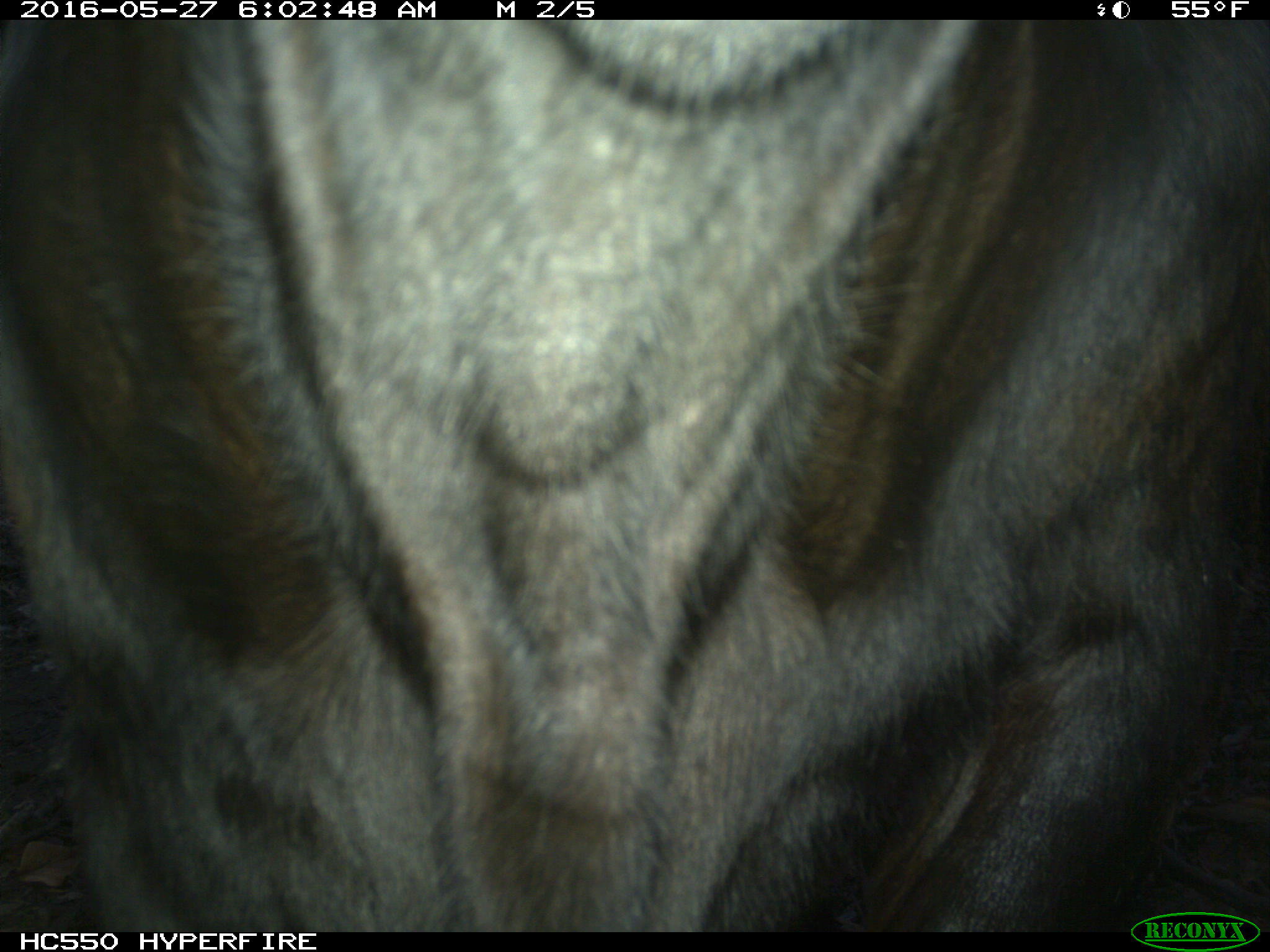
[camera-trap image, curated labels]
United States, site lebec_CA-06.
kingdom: Animalia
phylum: Chordata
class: Mammalia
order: Artiodactyla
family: Bovidae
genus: Bos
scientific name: Bos taurus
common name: domestic cow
Bos taurus (domestic cow).